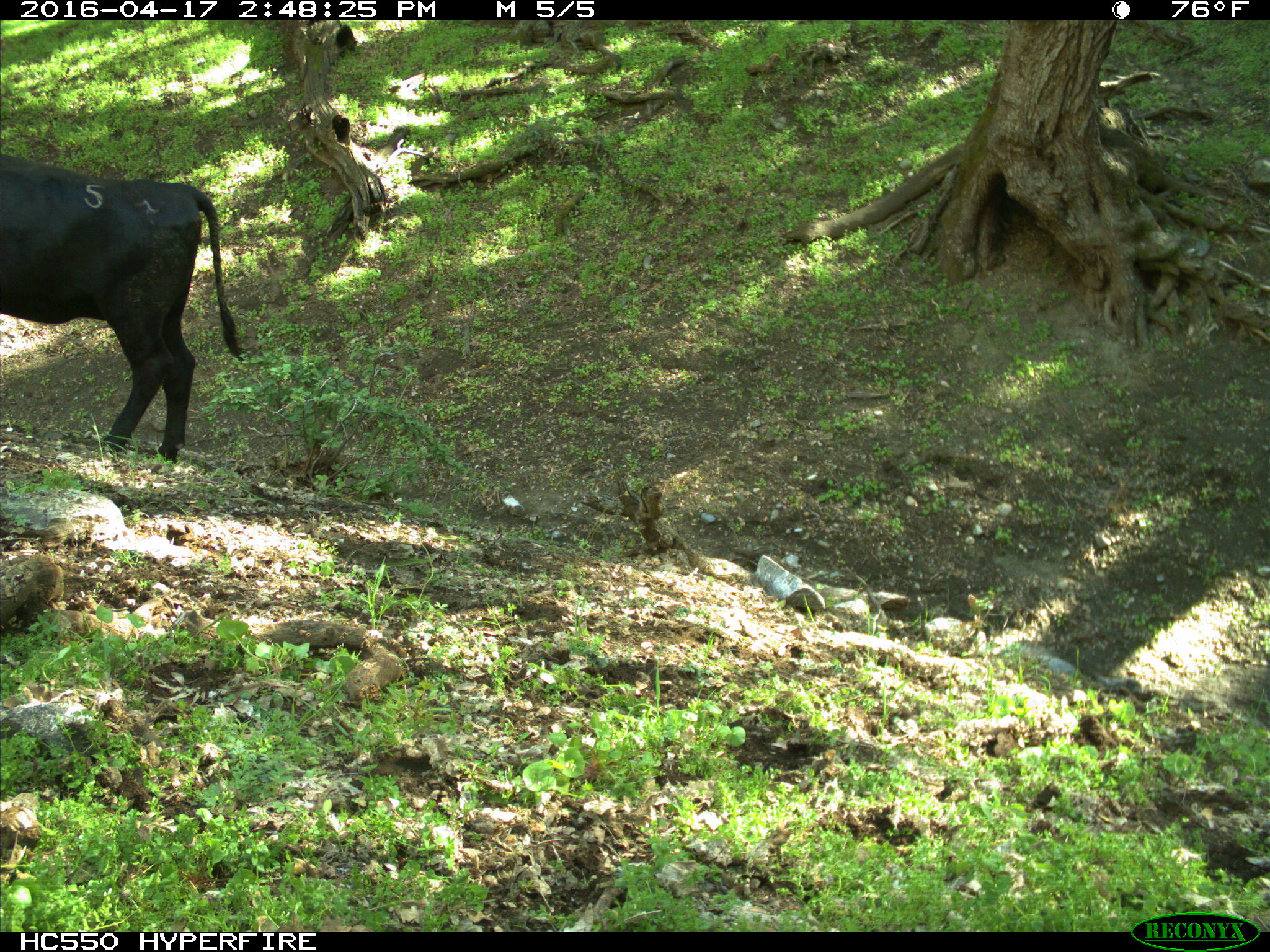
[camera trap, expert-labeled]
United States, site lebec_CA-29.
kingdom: Animalia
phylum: Chordata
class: Mammalia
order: Artiodactyla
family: Bovidae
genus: Bos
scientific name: Bos taurus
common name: domestic cow